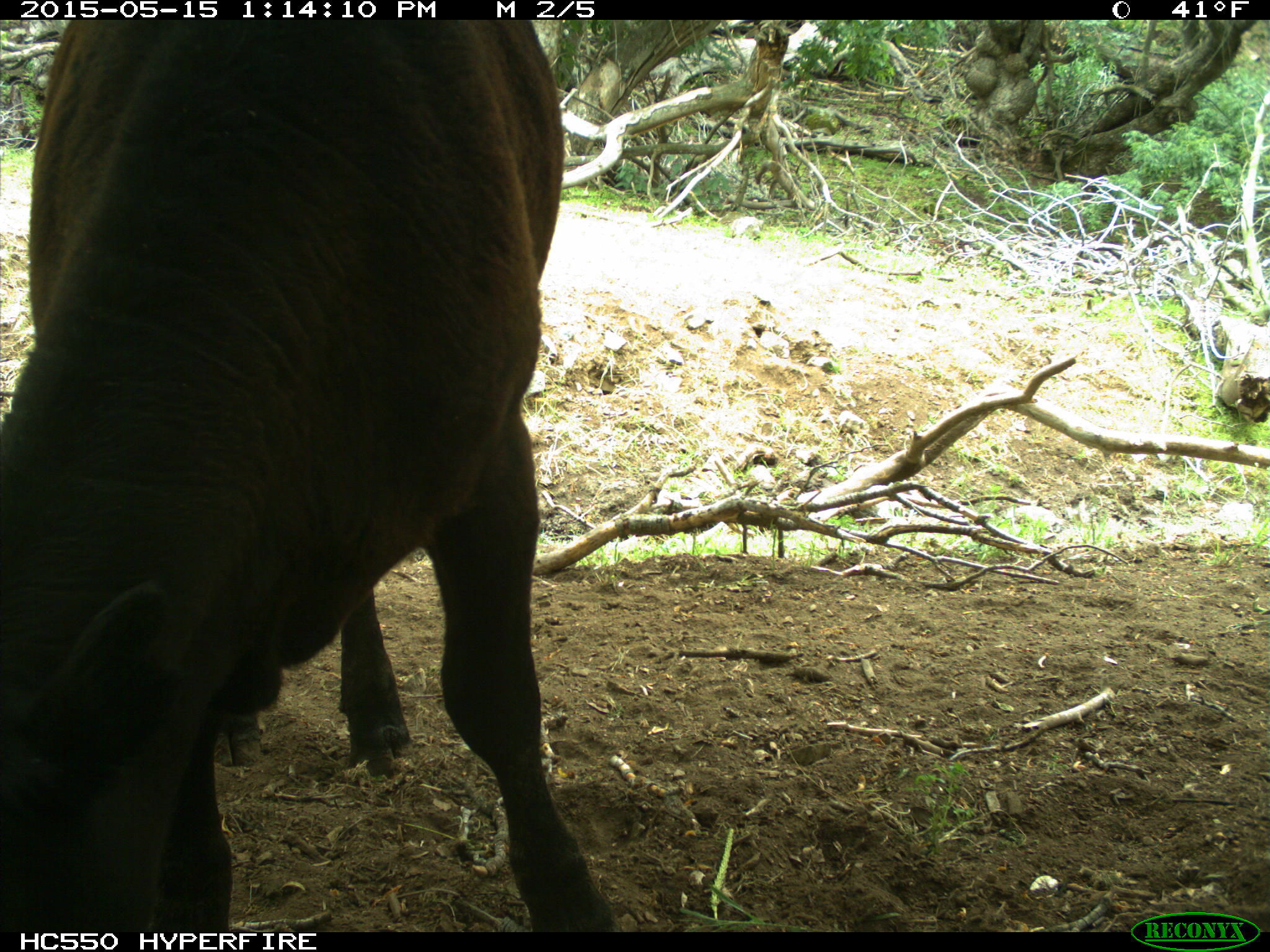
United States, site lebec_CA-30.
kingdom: Animalia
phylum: Chordata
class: Mammalia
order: Artiodactyla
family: Bovidae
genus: Bos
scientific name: Bos taurus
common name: domestic cow